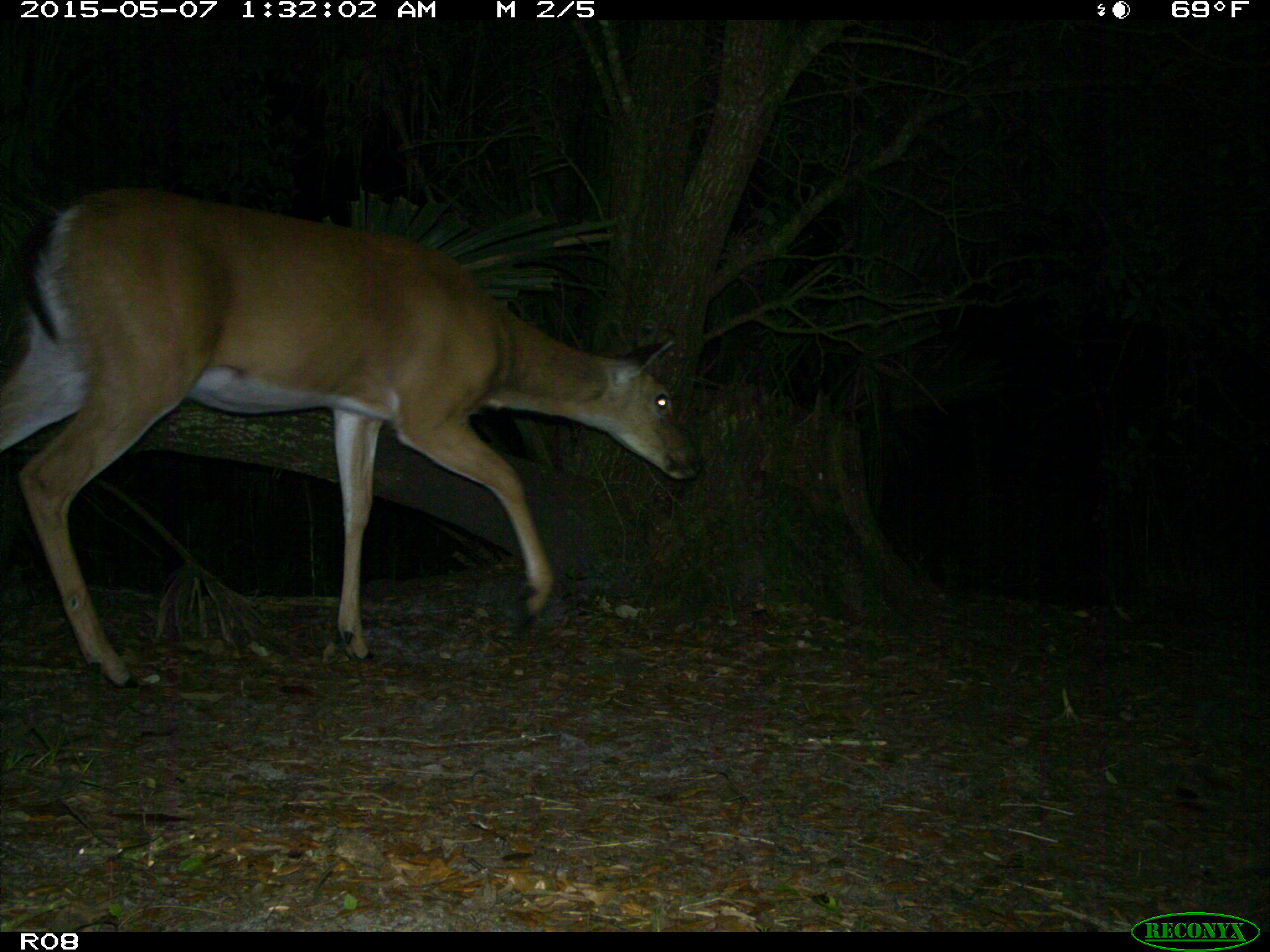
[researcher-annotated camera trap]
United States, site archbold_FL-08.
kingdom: Animalia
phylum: Chordata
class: Mammalia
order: Artiodactyla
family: Cervidae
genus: Odocoileus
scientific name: Odocoileus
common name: deer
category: unidentified deer